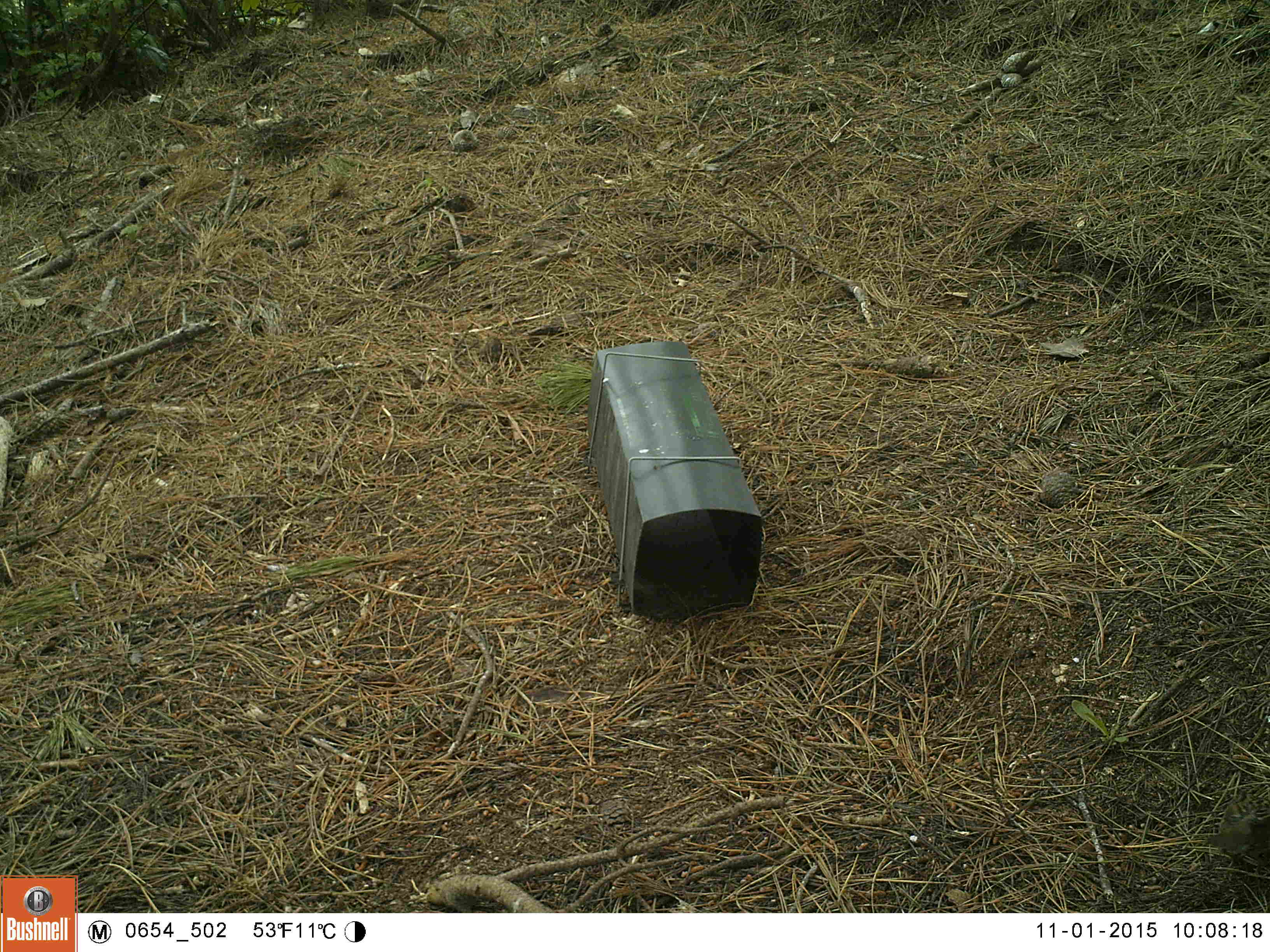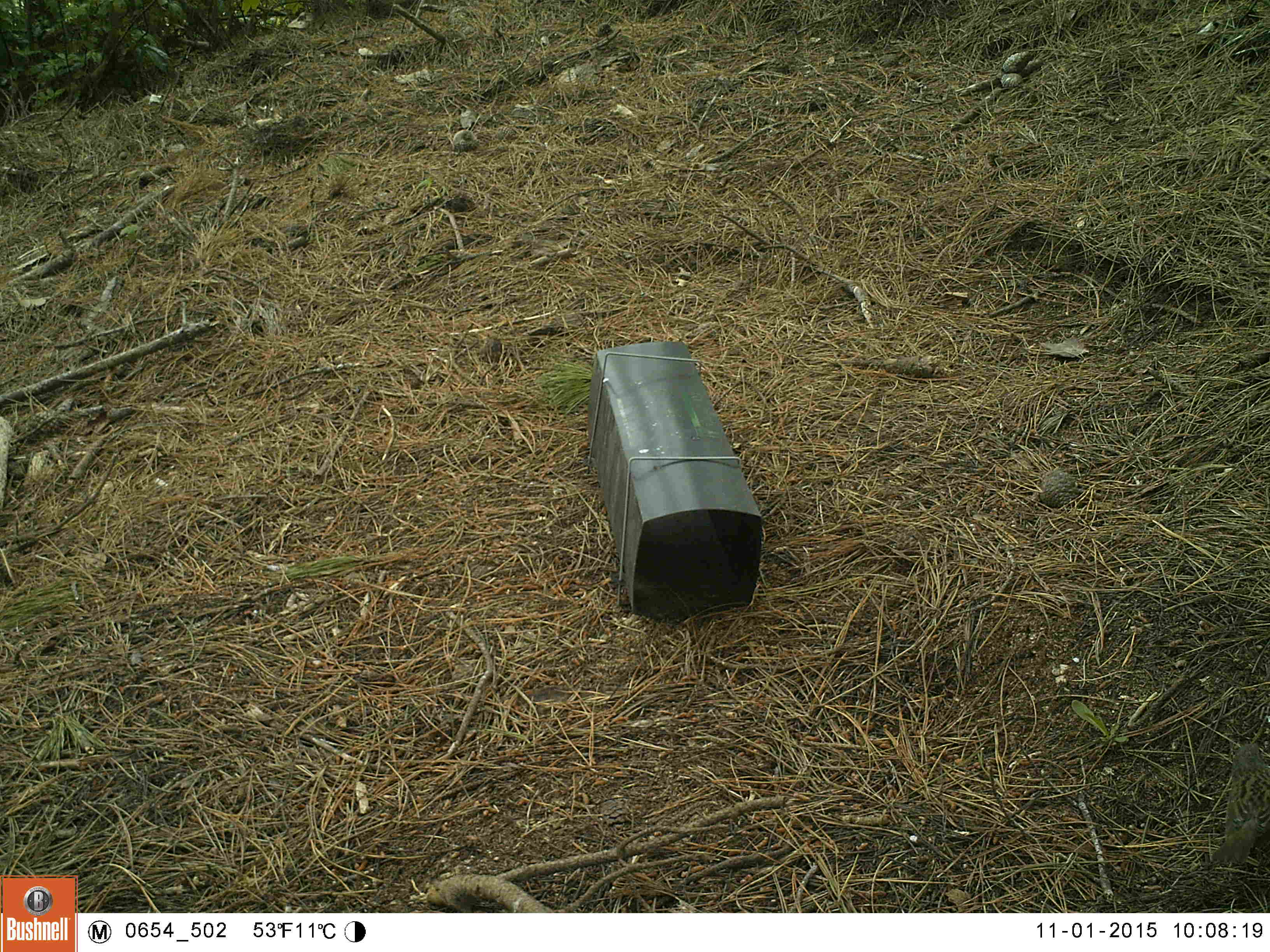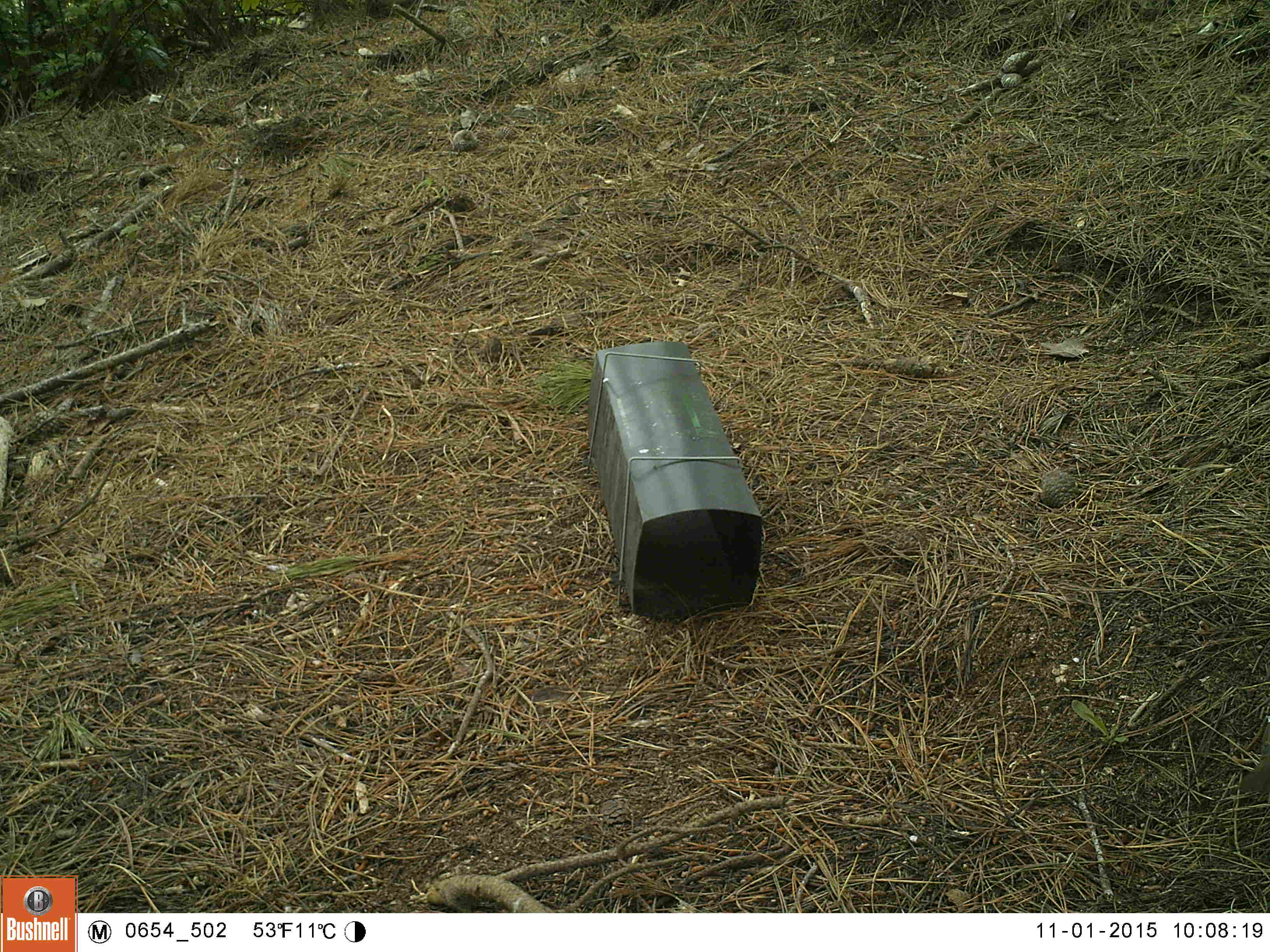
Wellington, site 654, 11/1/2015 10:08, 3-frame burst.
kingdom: Animalia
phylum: Chordata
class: Aves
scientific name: Aves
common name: bird